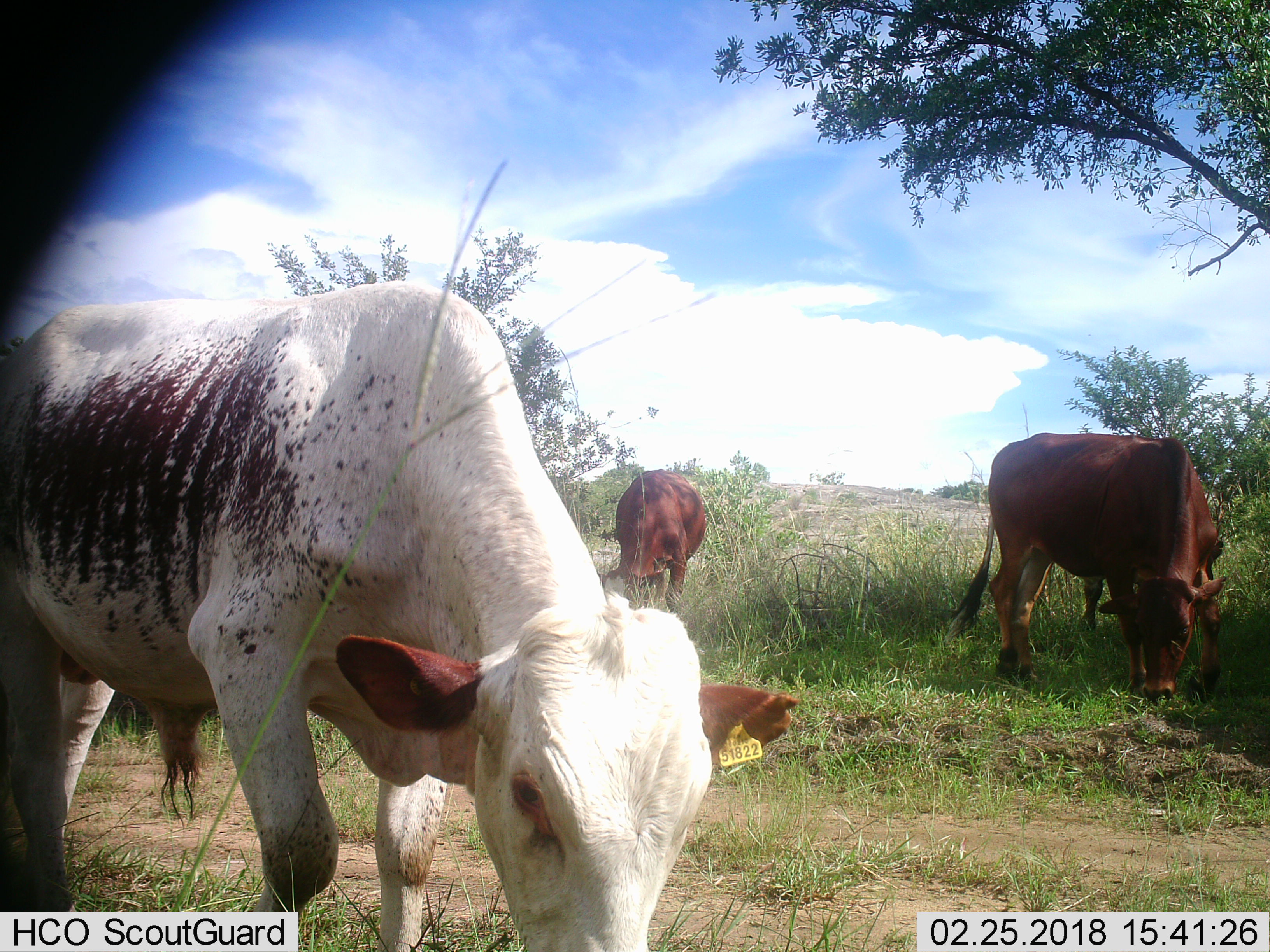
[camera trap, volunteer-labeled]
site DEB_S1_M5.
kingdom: Animalia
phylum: Chordata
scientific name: Vertebrata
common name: domestic animal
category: domesticanimal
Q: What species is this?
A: Domesticanimal (domestic animal) (Vertebrata).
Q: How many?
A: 3.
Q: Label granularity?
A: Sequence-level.